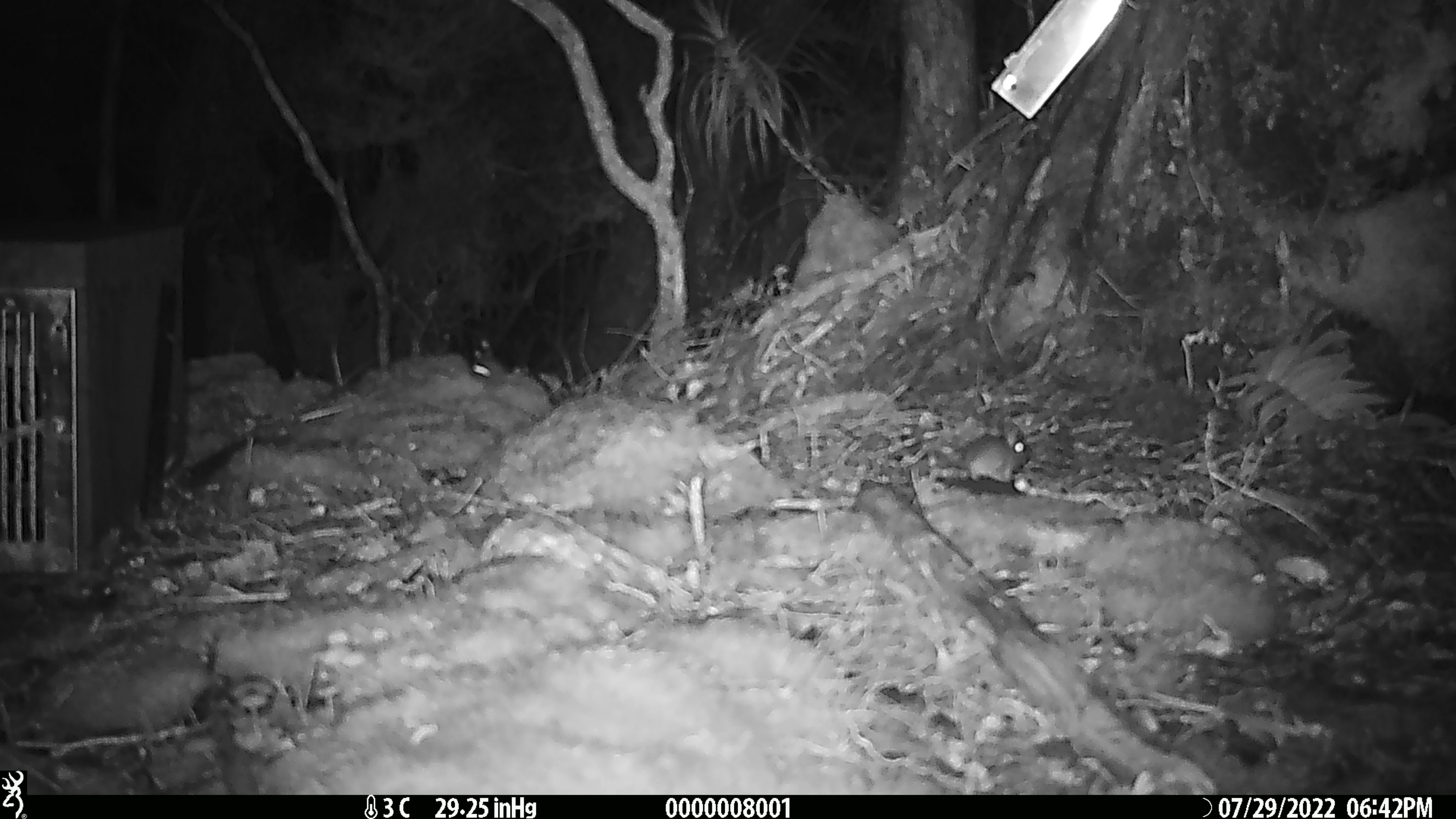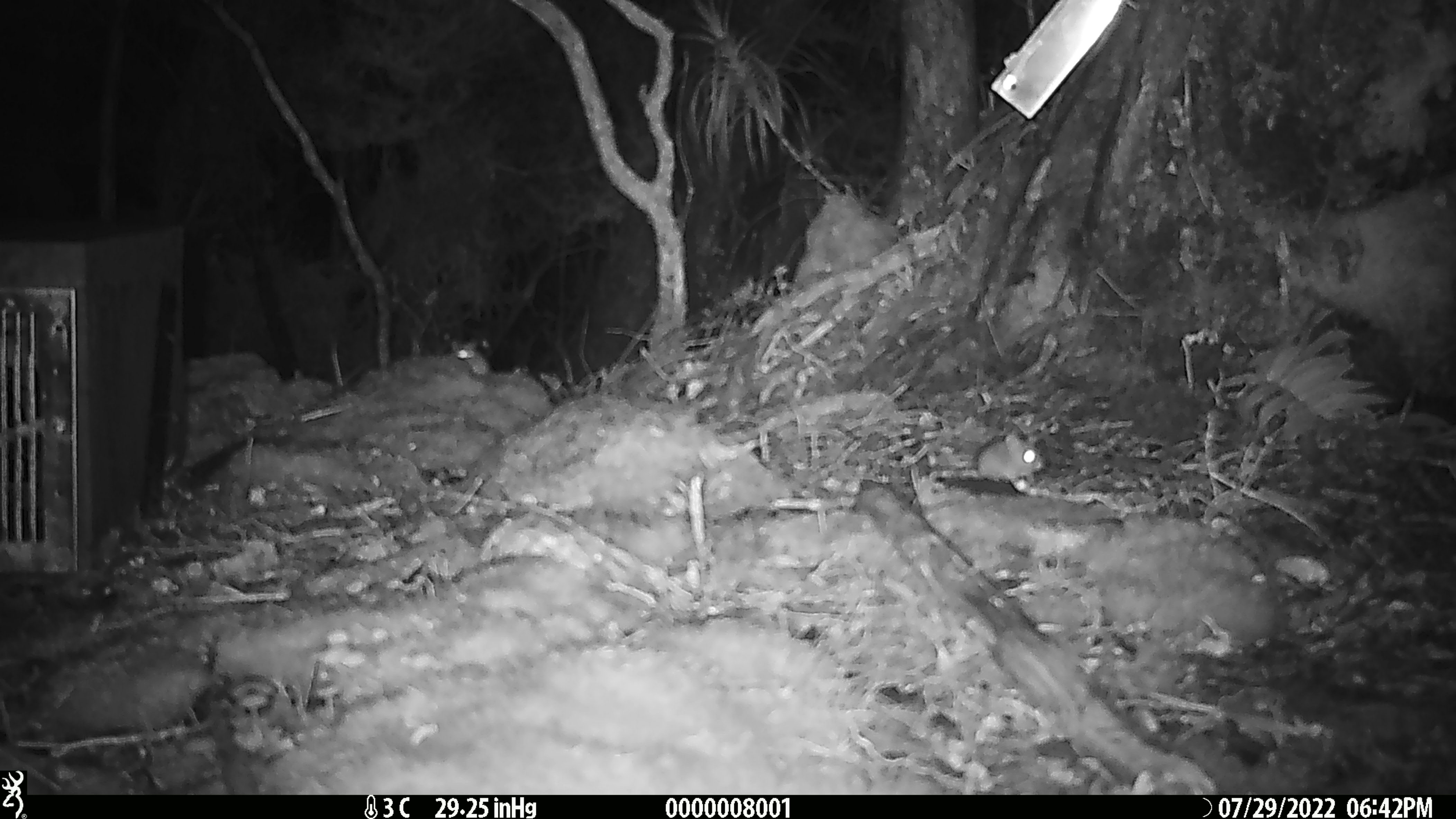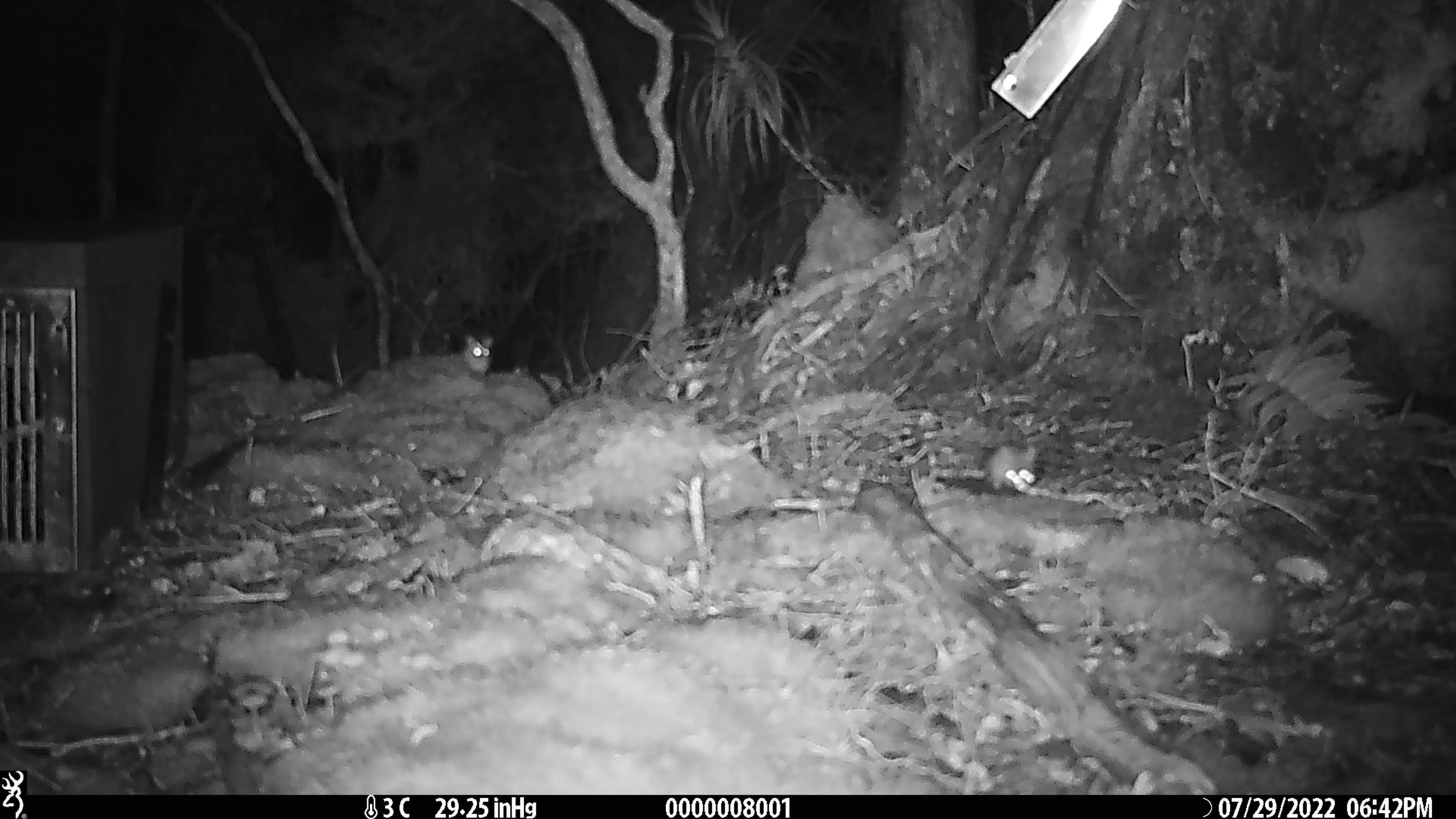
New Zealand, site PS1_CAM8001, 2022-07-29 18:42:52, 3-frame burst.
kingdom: Animalia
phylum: Chordata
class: Mammalia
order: Rodentia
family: Muridae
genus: Mus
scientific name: Mus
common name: mouse